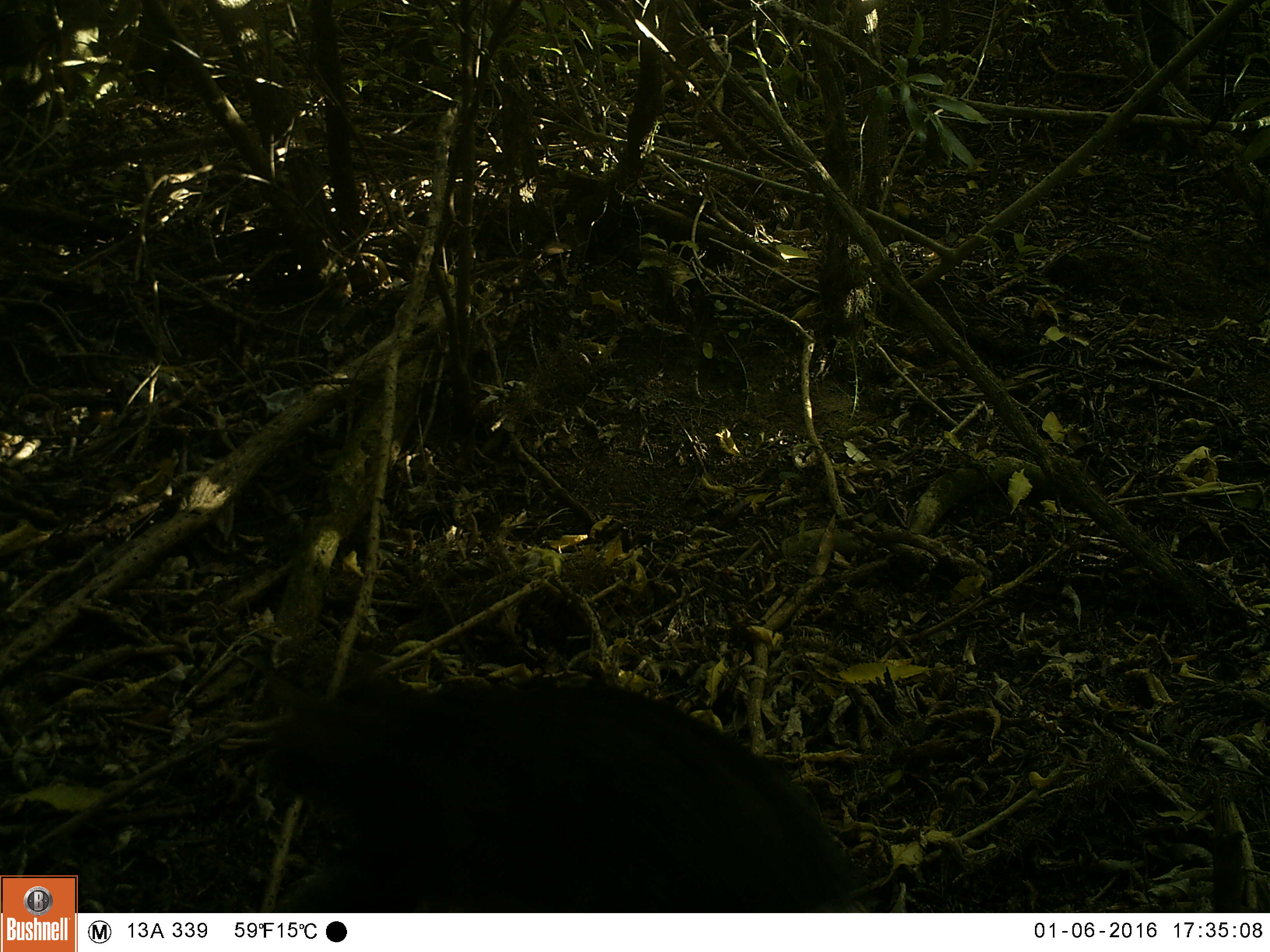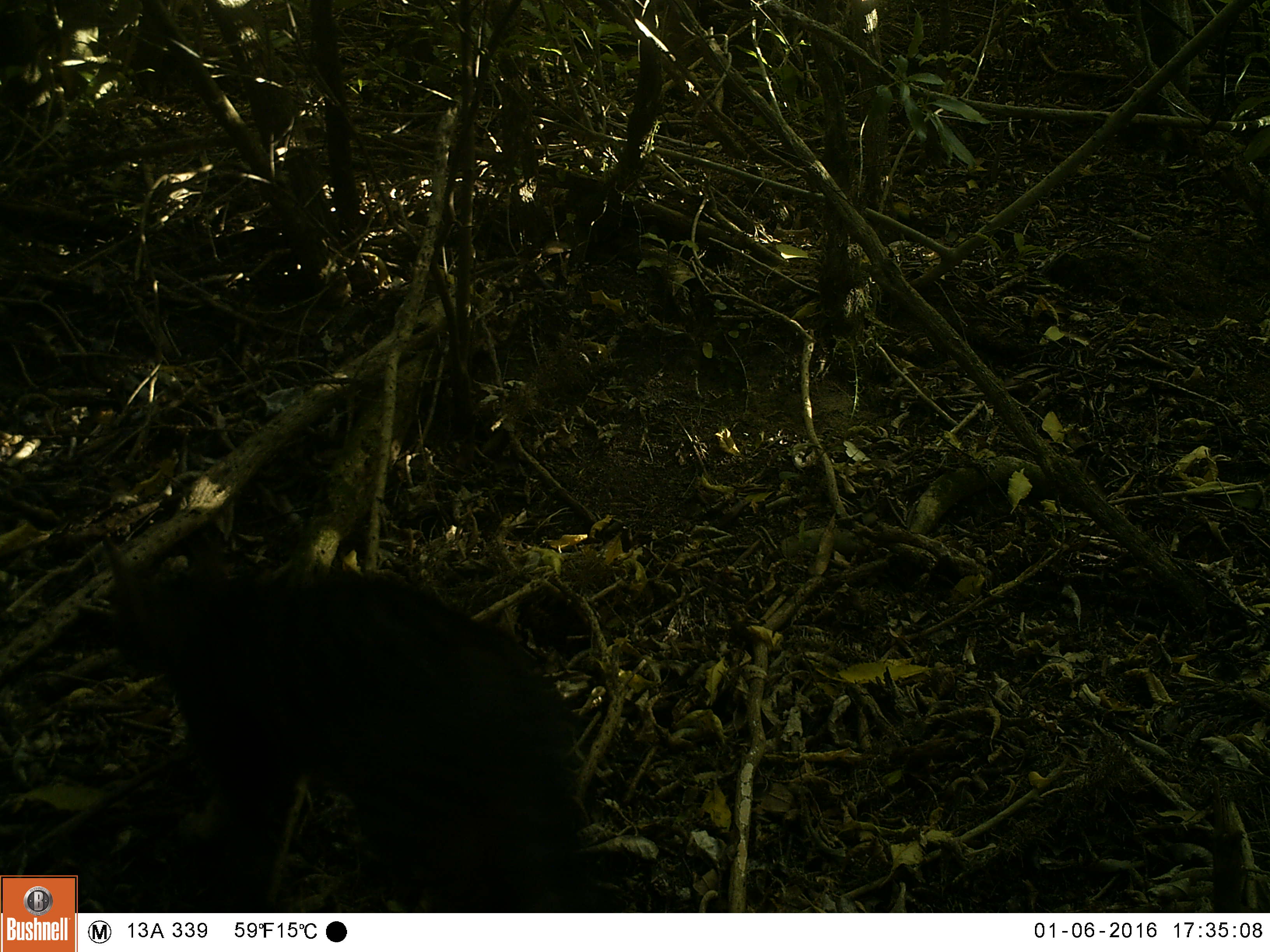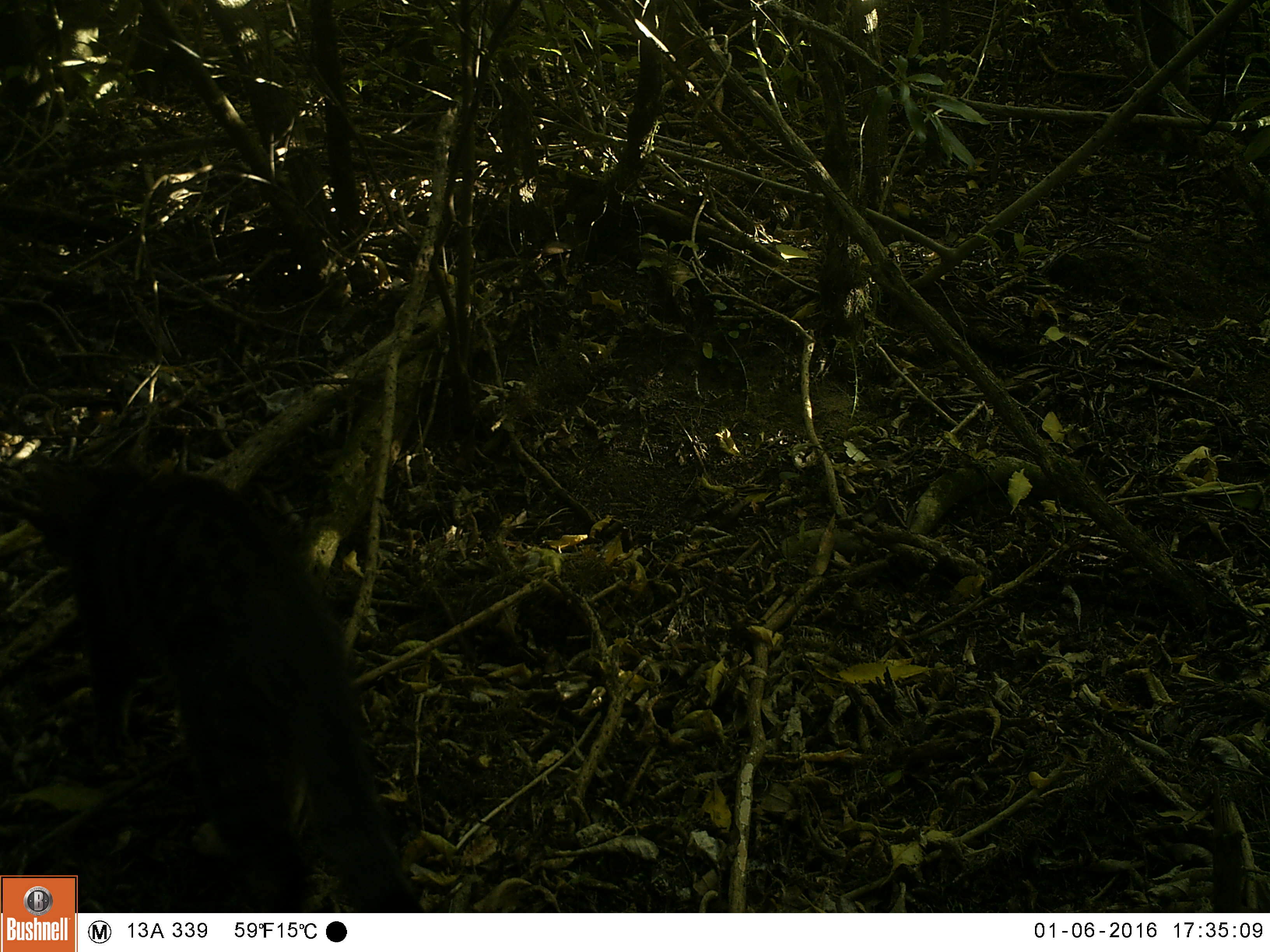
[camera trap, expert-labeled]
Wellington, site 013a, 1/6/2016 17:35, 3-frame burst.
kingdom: Animalia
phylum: Chordata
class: Mammalia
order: Carnivora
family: Felidae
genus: Felis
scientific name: Felis catus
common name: cat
Cat (Felis catus).